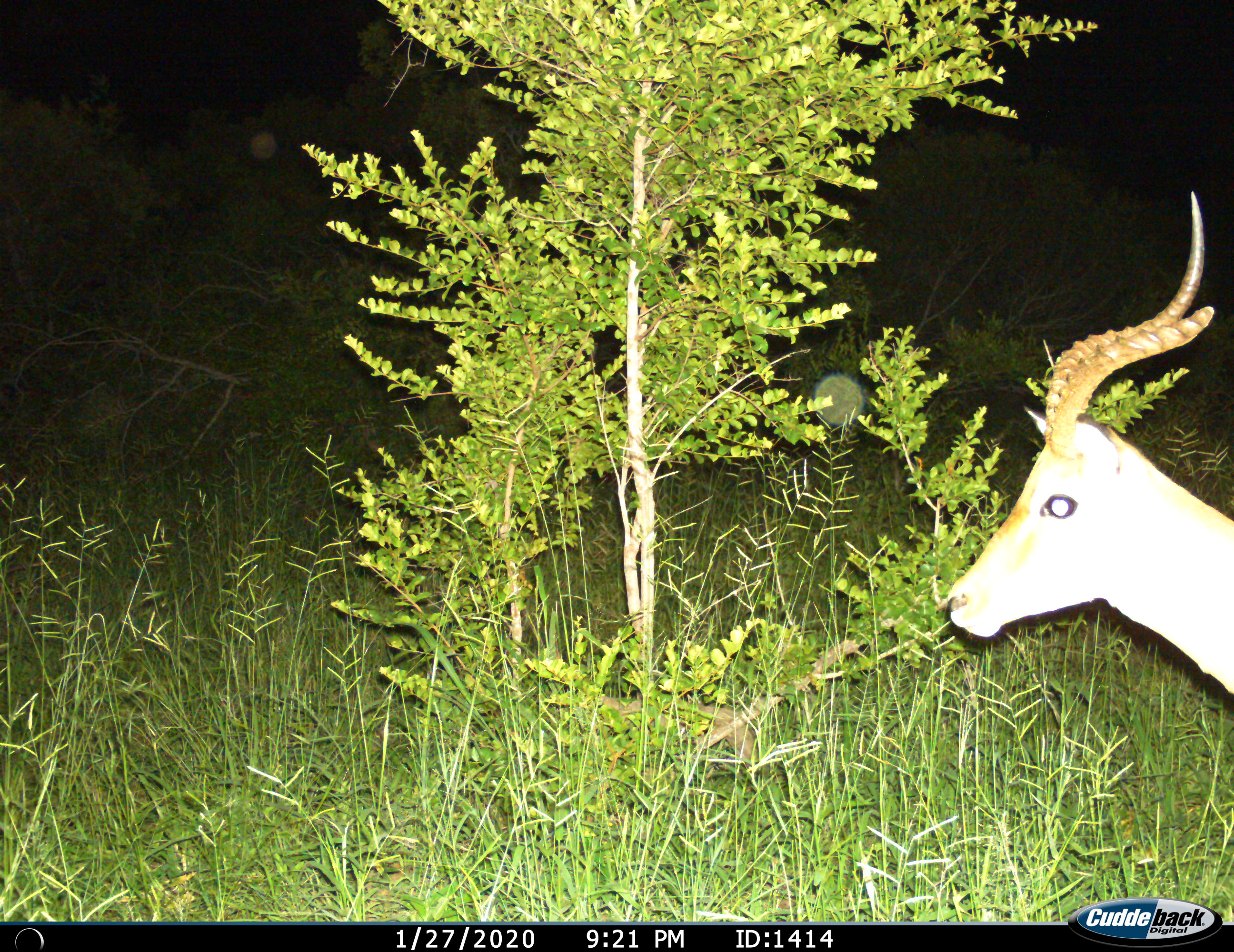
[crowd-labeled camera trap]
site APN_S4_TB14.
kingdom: Animalia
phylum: Chordata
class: Mammalia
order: Artiodactyla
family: Bovidae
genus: Aepyceros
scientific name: Aepyceros melampus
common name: impala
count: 1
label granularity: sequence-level